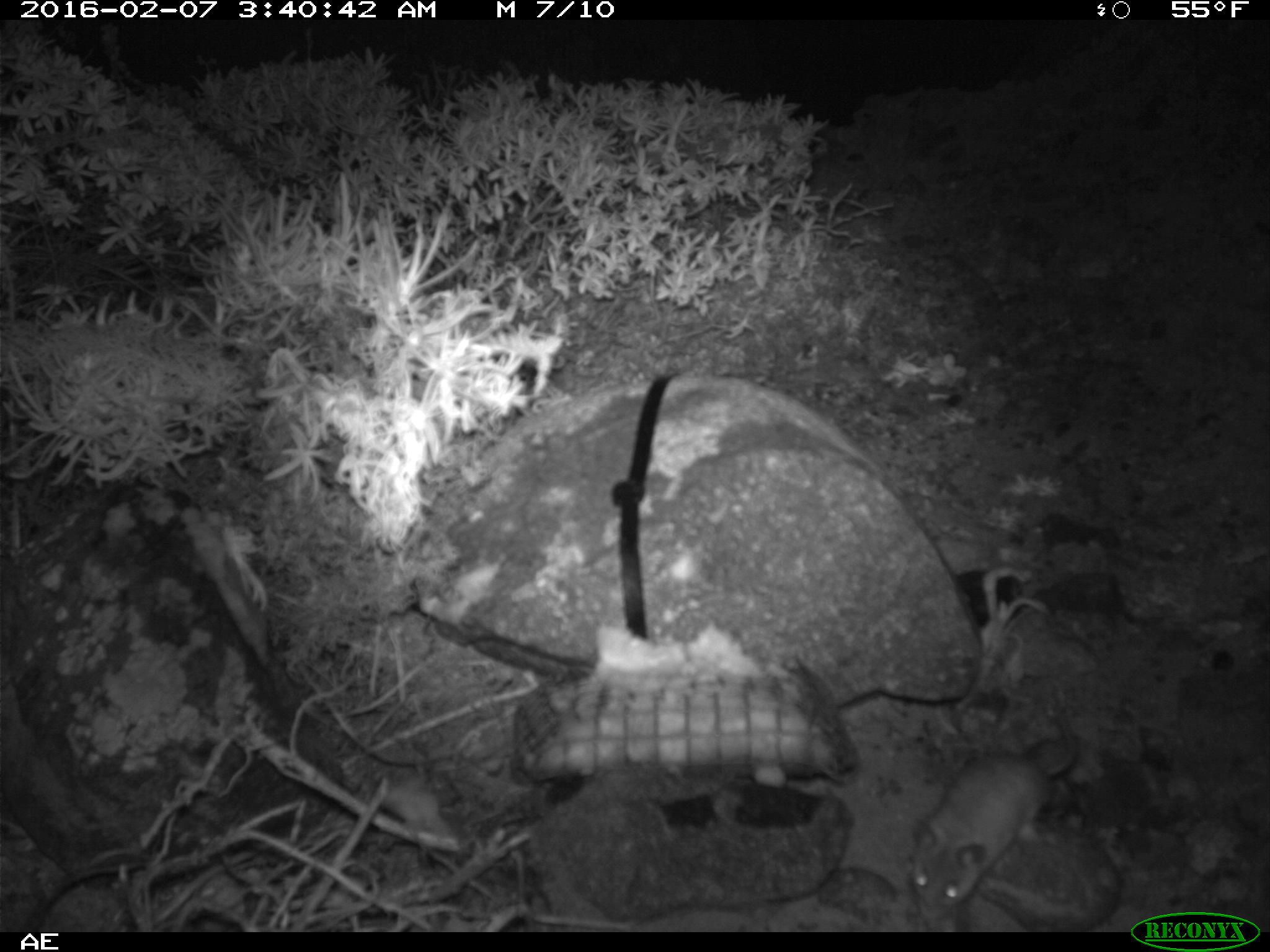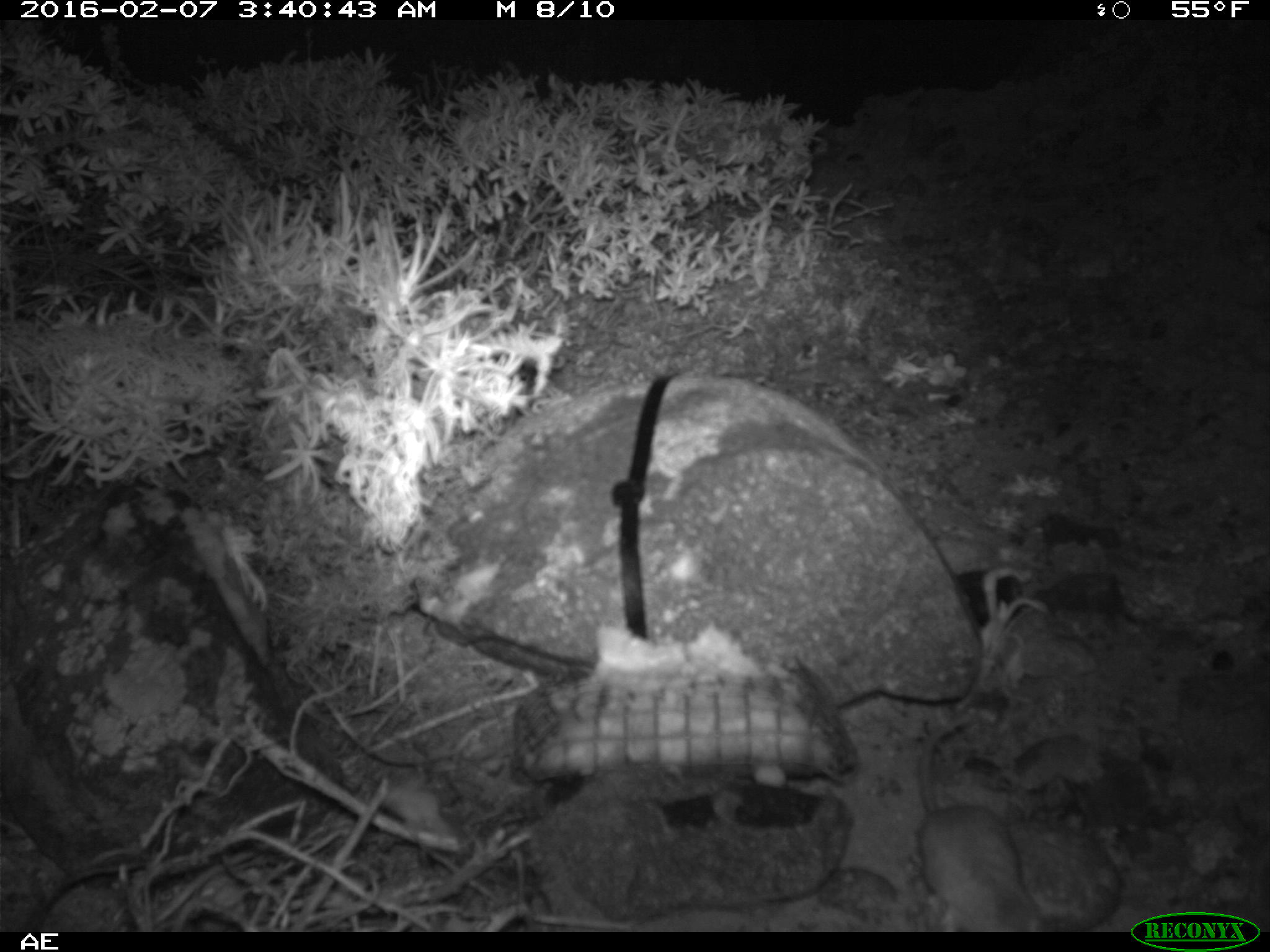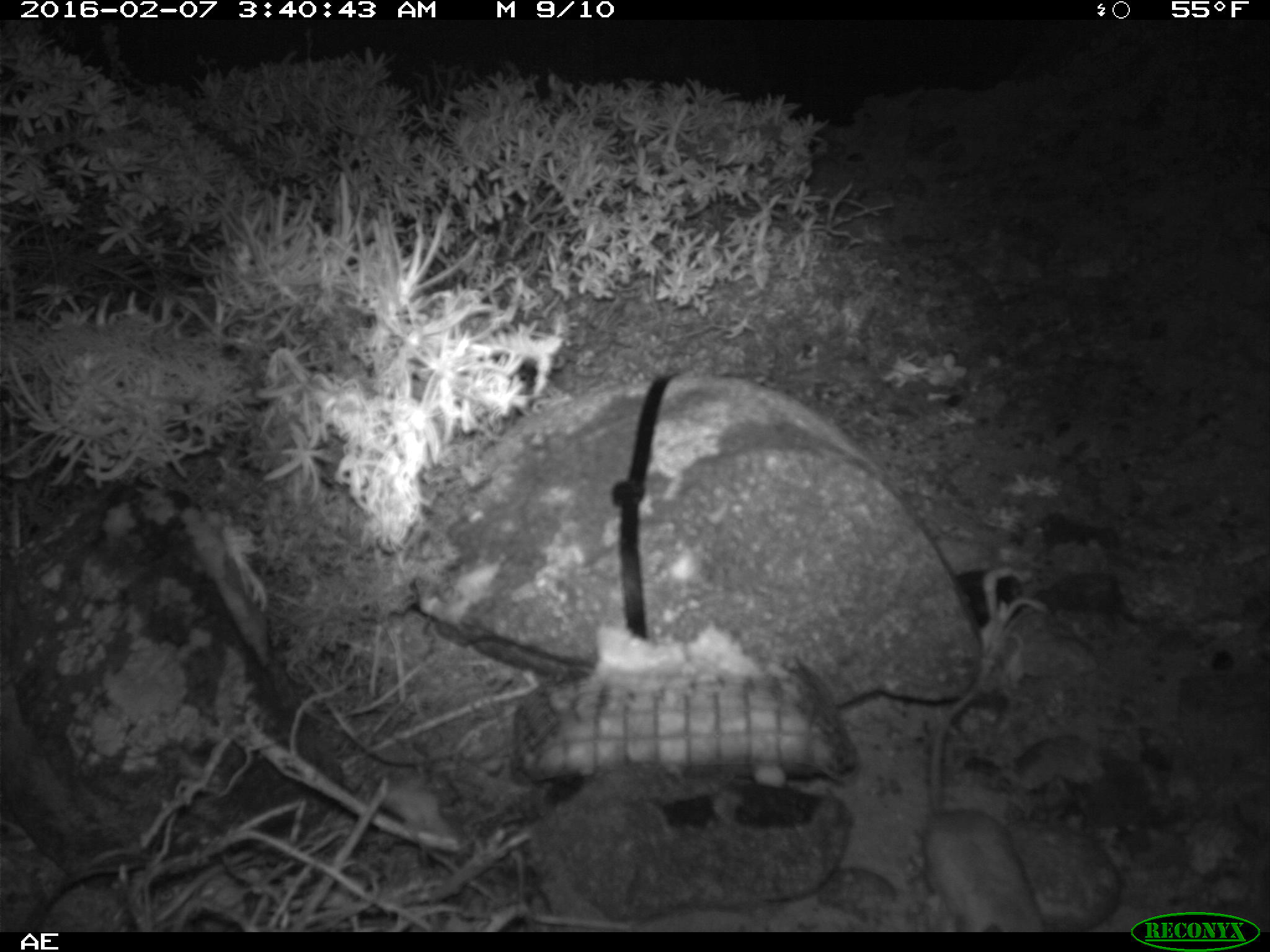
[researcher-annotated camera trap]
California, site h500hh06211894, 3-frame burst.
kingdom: Animalia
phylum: Chordata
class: Mammalia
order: Rodentia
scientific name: Rodentia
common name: rodent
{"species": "rodent (Rodentia)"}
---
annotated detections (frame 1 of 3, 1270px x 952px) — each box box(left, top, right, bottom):
rodent: box(904, 689, 1076, 919)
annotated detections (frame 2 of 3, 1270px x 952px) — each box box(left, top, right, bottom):
rodent: box(917, 715, 1048, 932)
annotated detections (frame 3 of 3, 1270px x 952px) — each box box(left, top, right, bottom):
rodent: box(924, 656, 1046, 932)